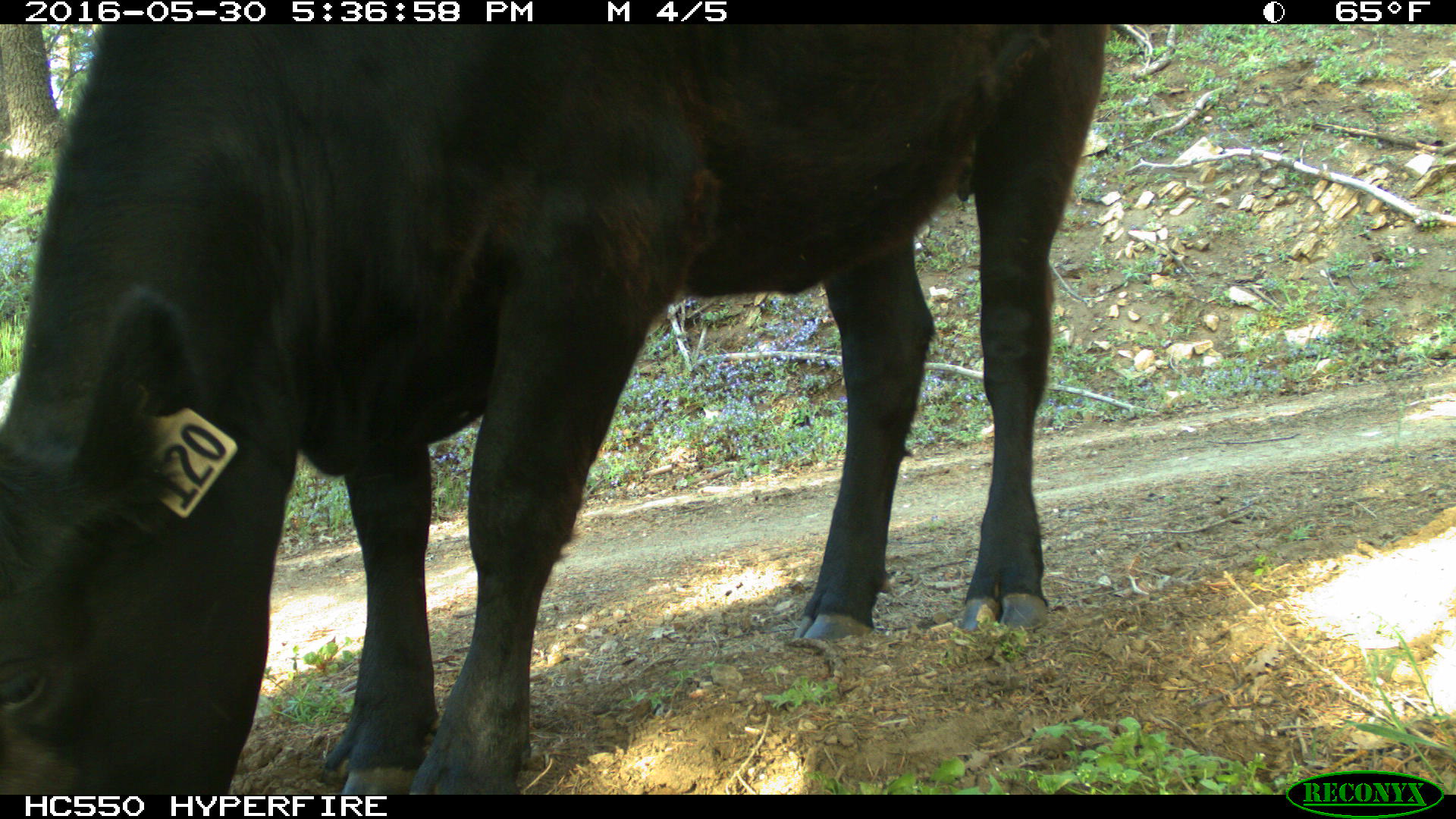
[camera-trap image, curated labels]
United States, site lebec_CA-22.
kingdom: Animalia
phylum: Chordata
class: Mammalia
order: Artiodactyla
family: Bovidae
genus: Bos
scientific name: Bos taurus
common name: domestic cow